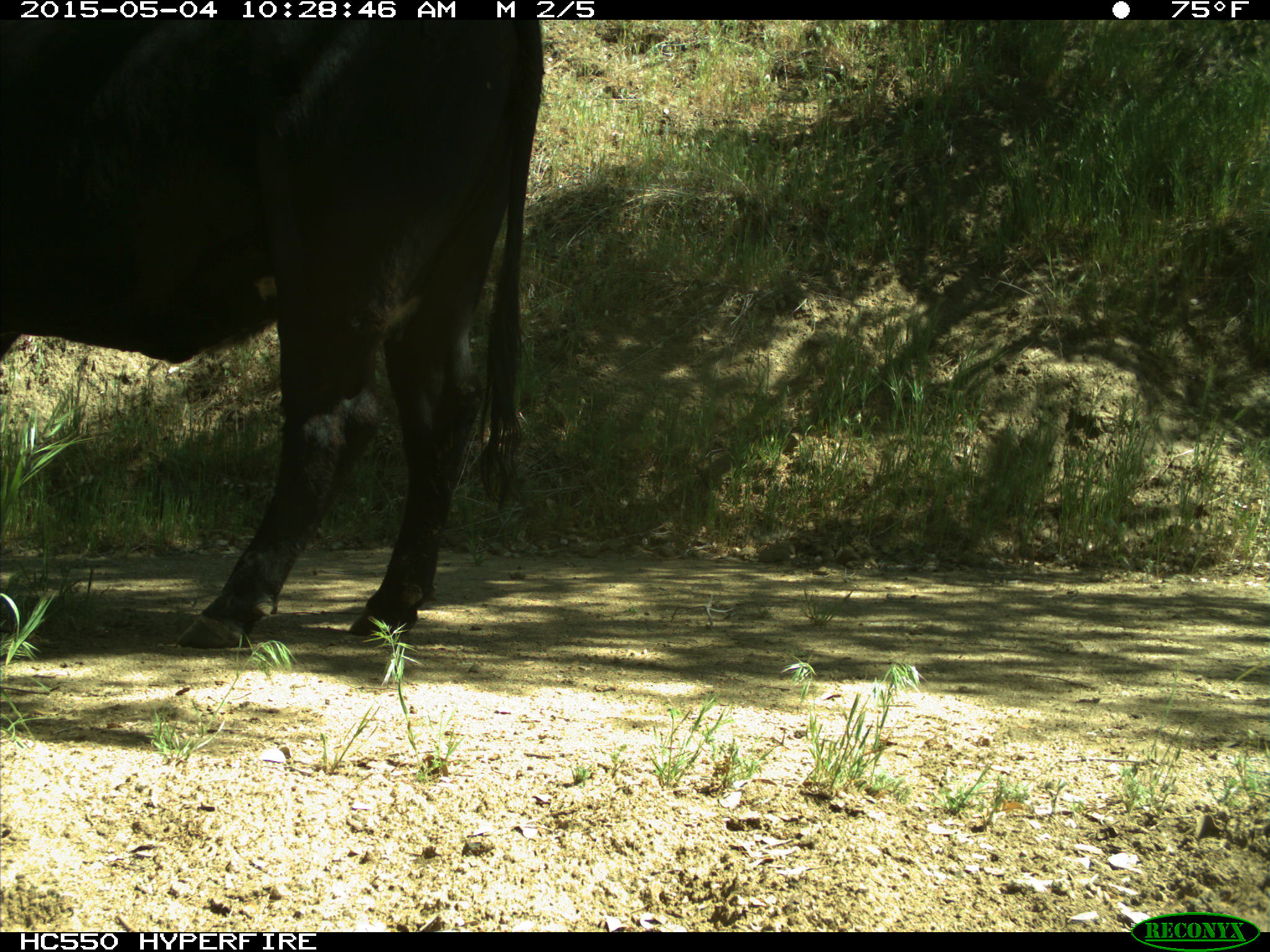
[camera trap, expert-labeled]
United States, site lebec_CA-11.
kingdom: Animalia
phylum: Chordata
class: Mammalia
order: Artiodactyla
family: Bovidae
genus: Bos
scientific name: Bos taurus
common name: domestic cow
Bos taurus (domestic cow).